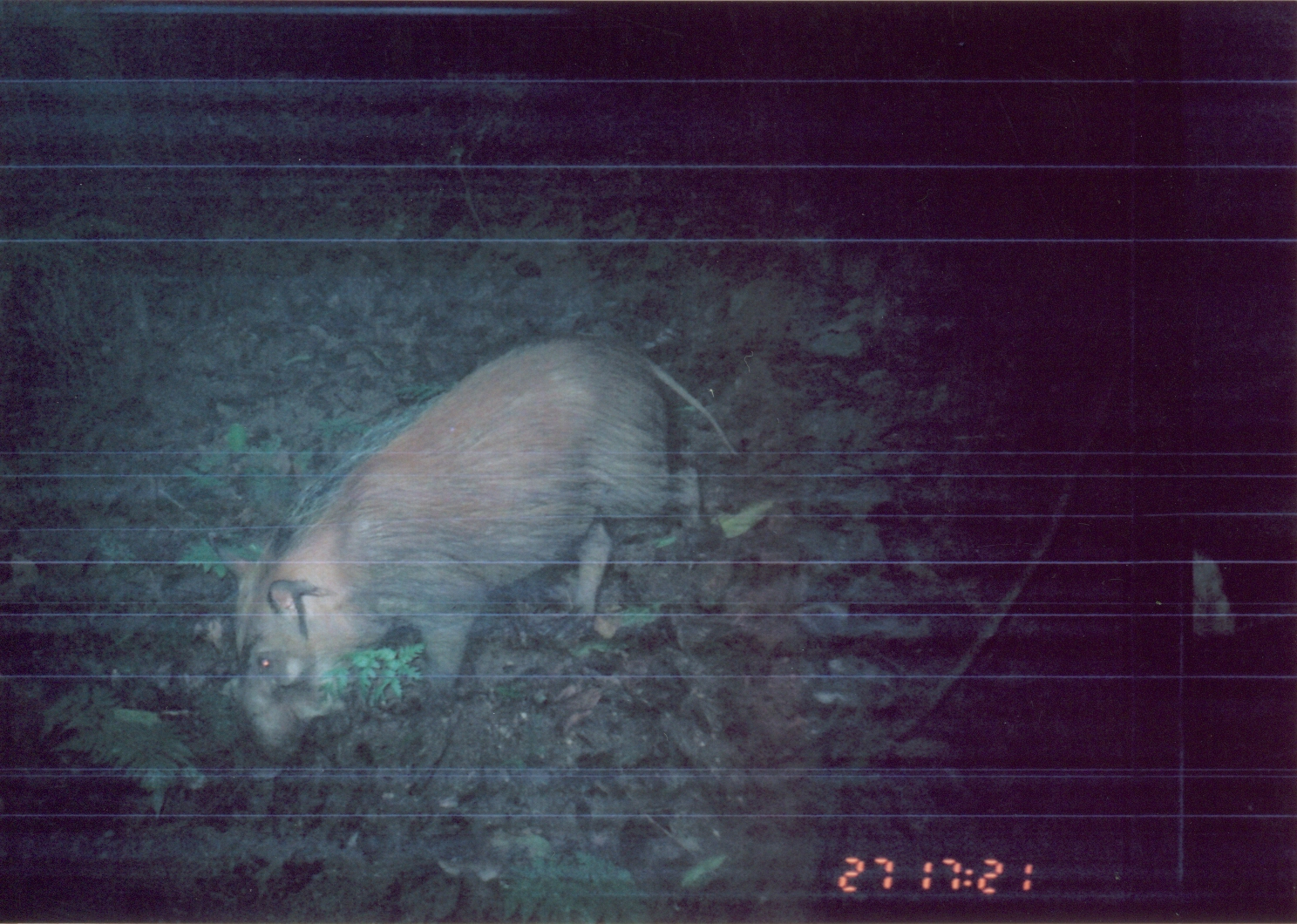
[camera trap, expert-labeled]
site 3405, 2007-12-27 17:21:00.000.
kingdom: Animalia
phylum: Chordata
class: Mammalia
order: Artiodactyla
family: Suidae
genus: Potamochoerus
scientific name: Potamochoerus larvatus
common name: bushpig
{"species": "Potamochoerus larvatus (bushpig)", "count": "1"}